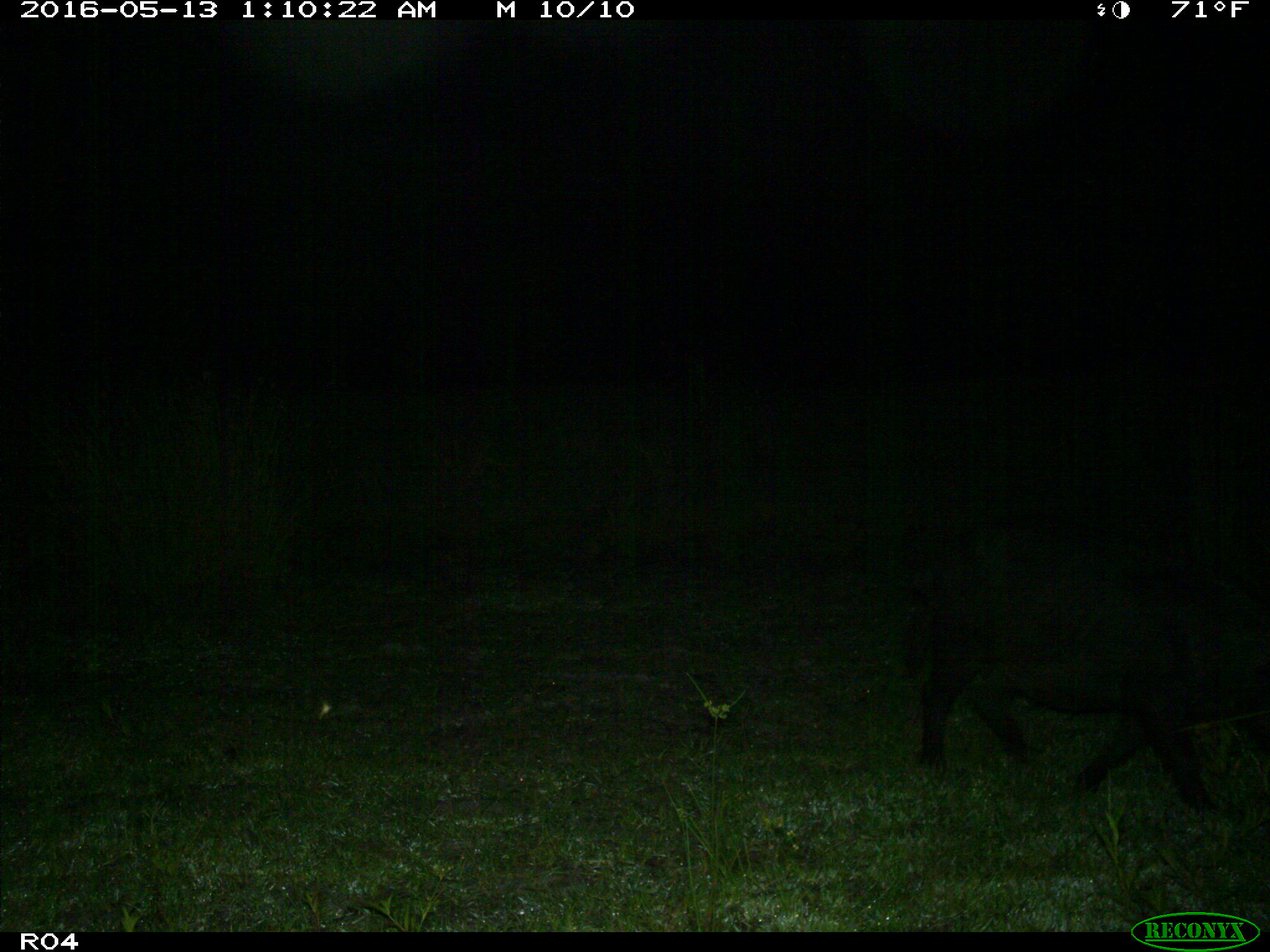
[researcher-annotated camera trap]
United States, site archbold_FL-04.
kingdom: Animalia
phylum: Chordata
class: Mammalia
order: Artiodactyla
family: Suidae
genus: Sus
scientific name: Sus scrofa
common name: wild boar